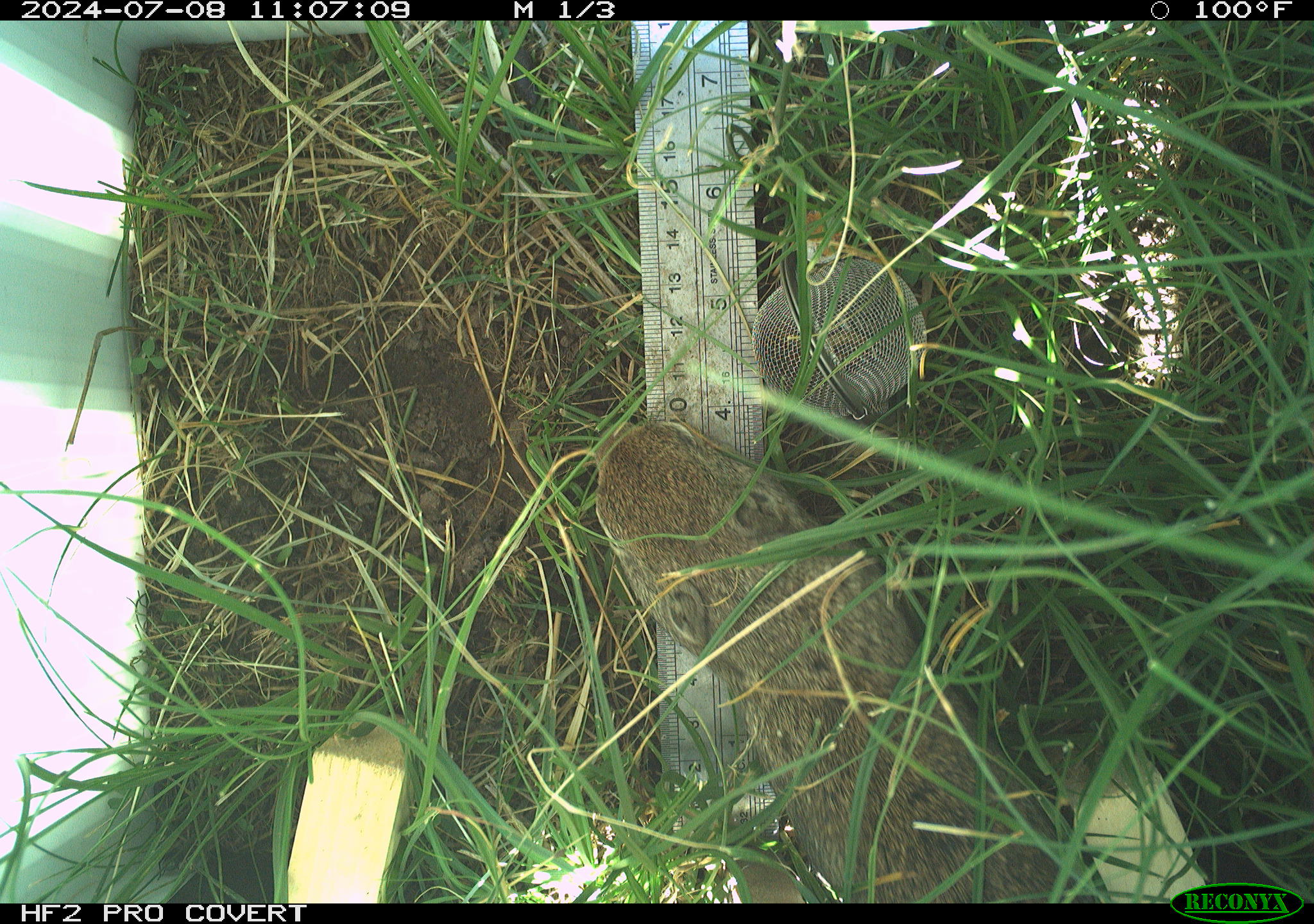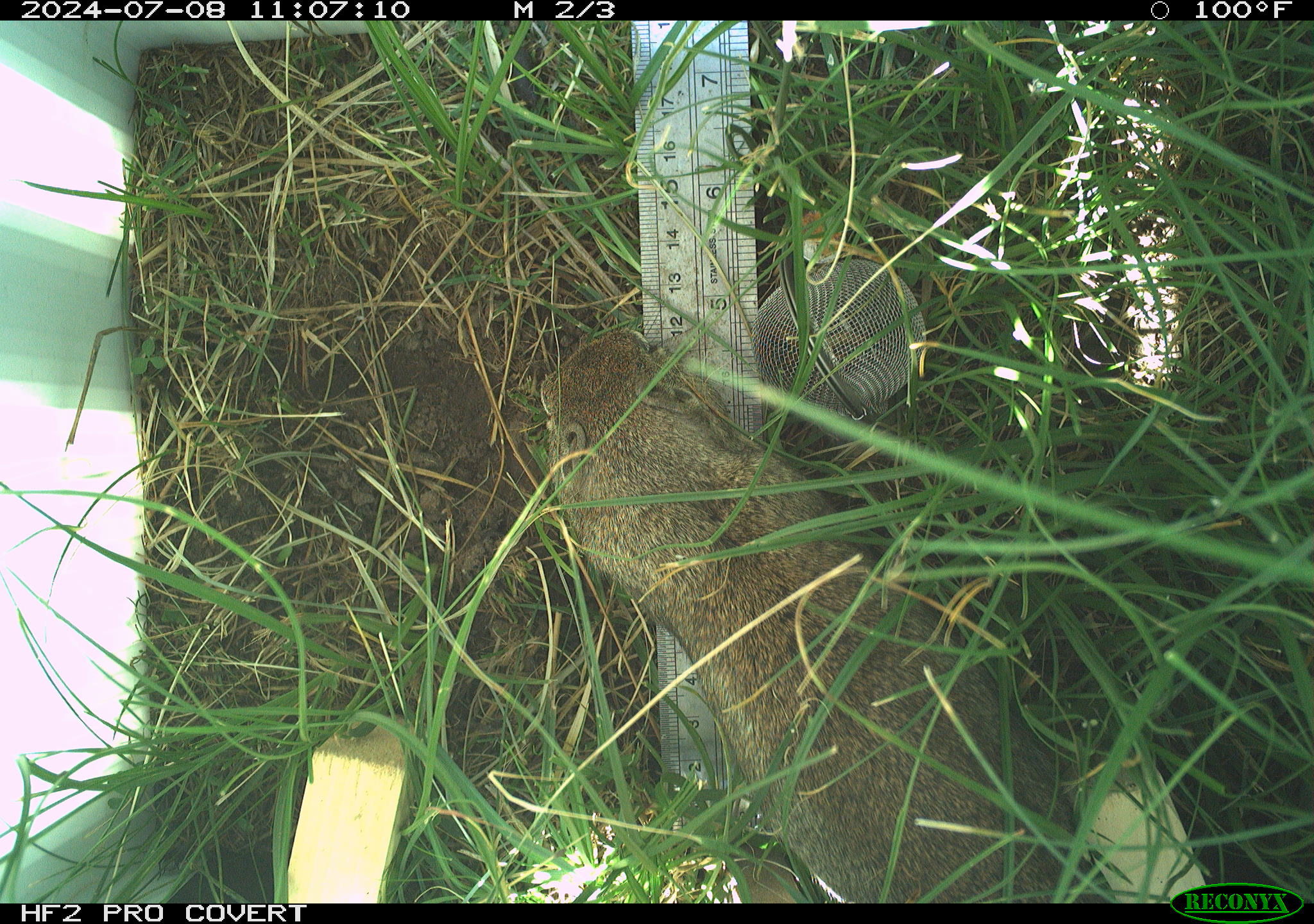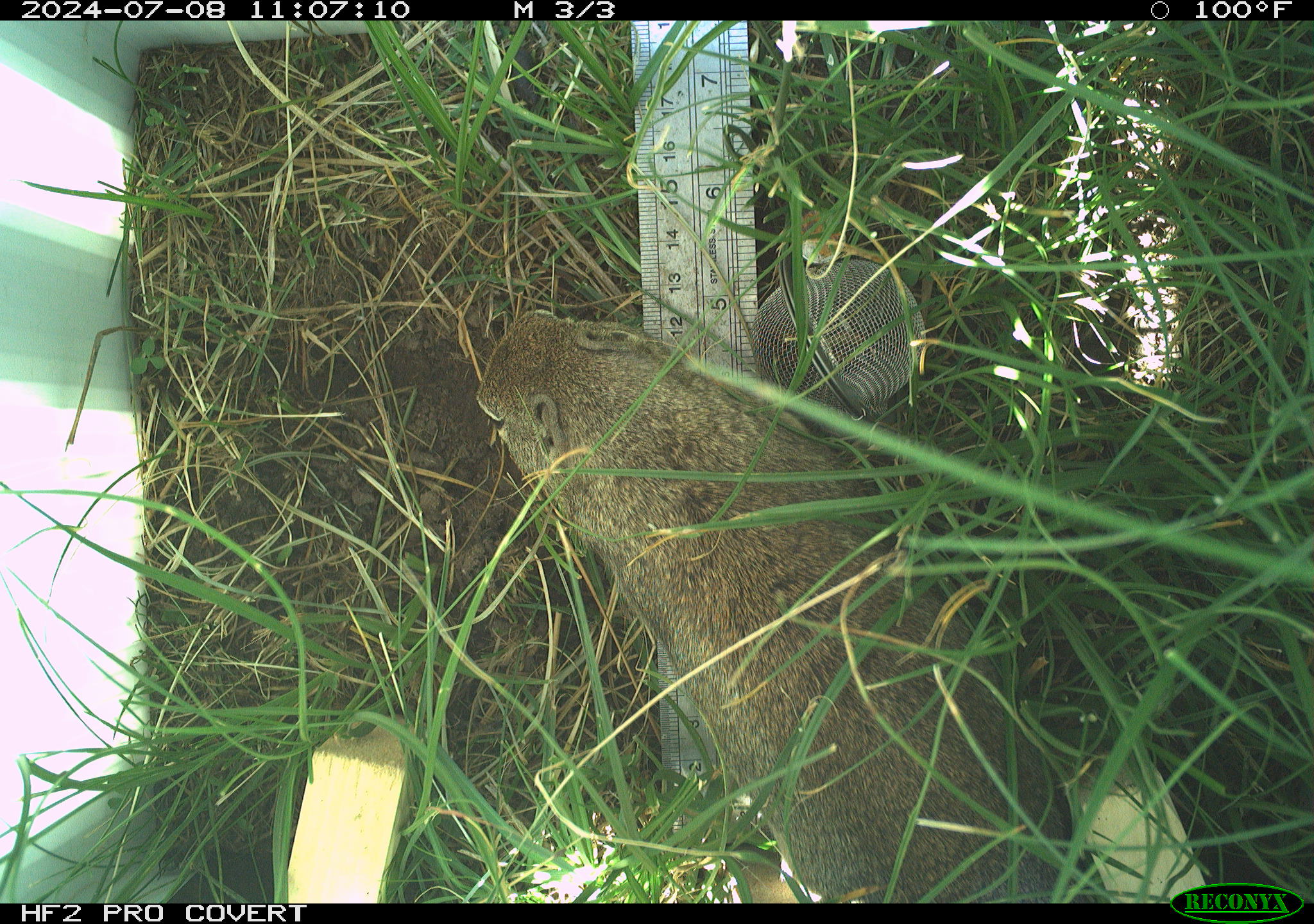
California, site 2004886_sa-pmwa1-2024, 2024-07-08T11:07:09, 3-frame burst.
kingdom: Animalia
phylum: Chordata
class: Mammalia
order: Rodentia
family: Sciuridae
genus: Urocitellus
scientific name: Urocitellus beldingi beldingi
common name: belding's ground squirrel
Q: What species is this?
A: Belding's ground squirrel (Urocitellus beldingi beldingi).